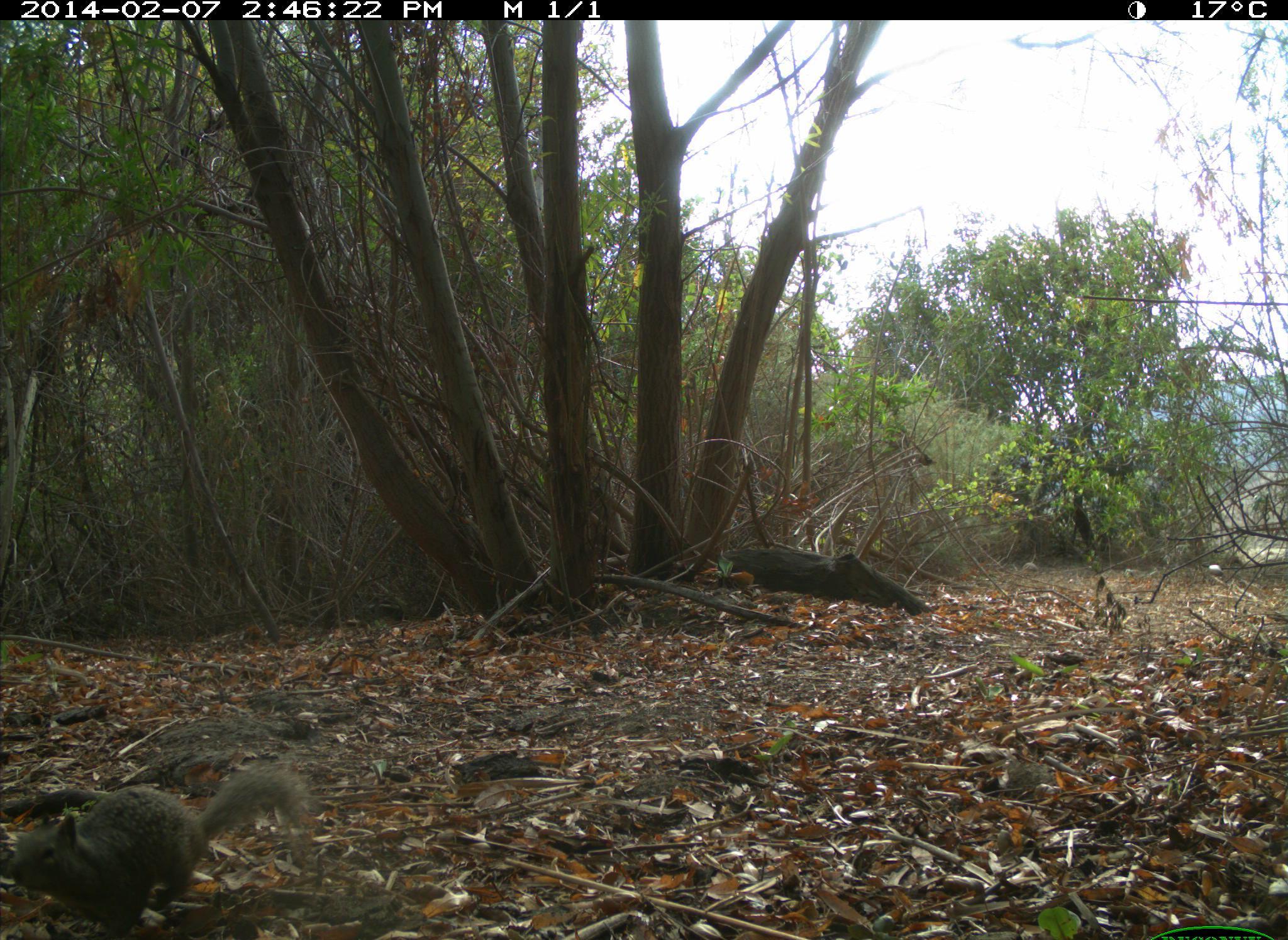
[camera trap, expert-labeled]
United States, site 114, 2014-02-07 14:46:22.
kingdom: Animalia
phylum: Chordata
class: Mammalia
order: Rodentia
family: Sciuridae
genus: Sciurus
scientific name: Sciurus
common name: squirrel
Squirrel (Sciurus).